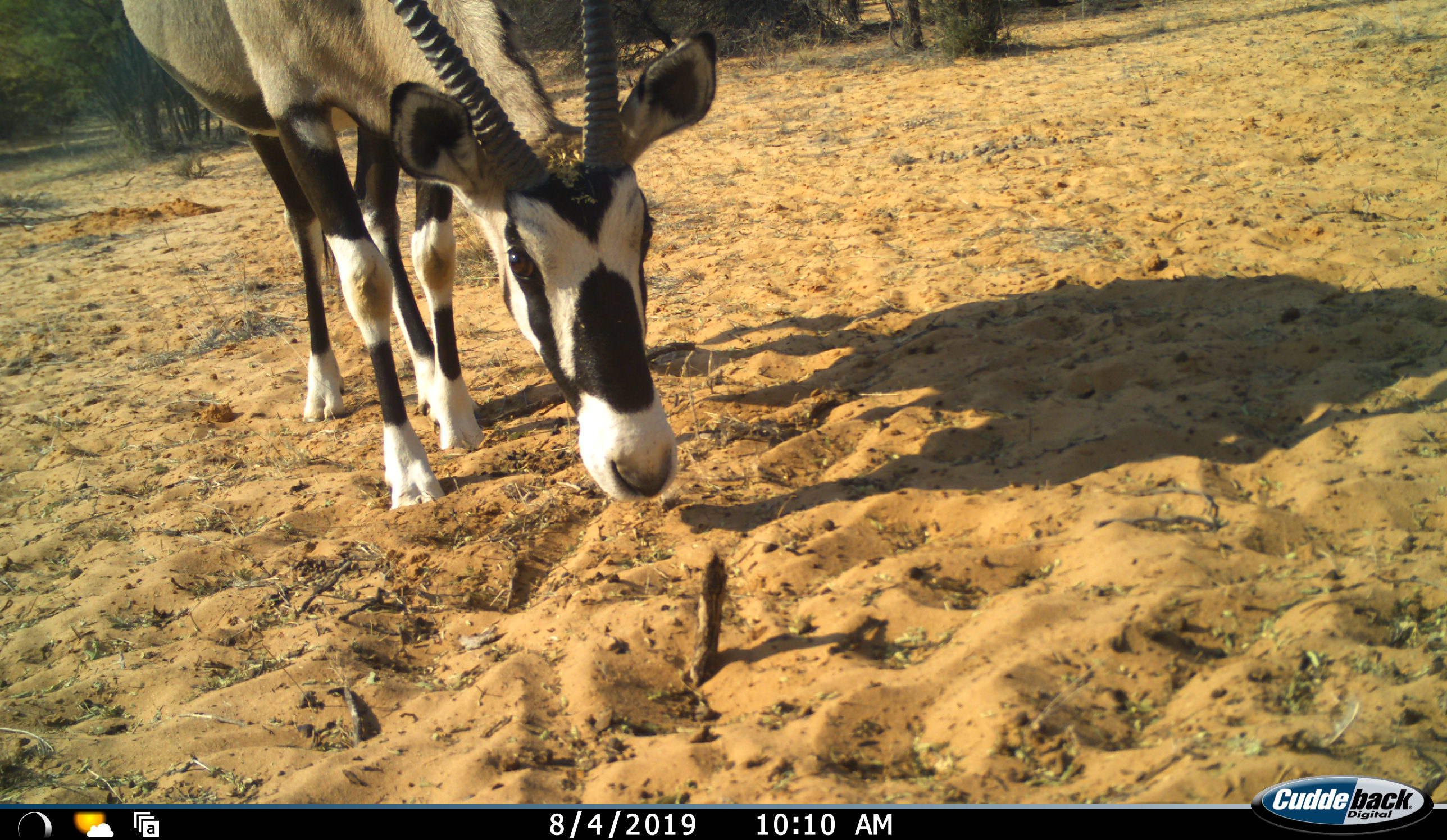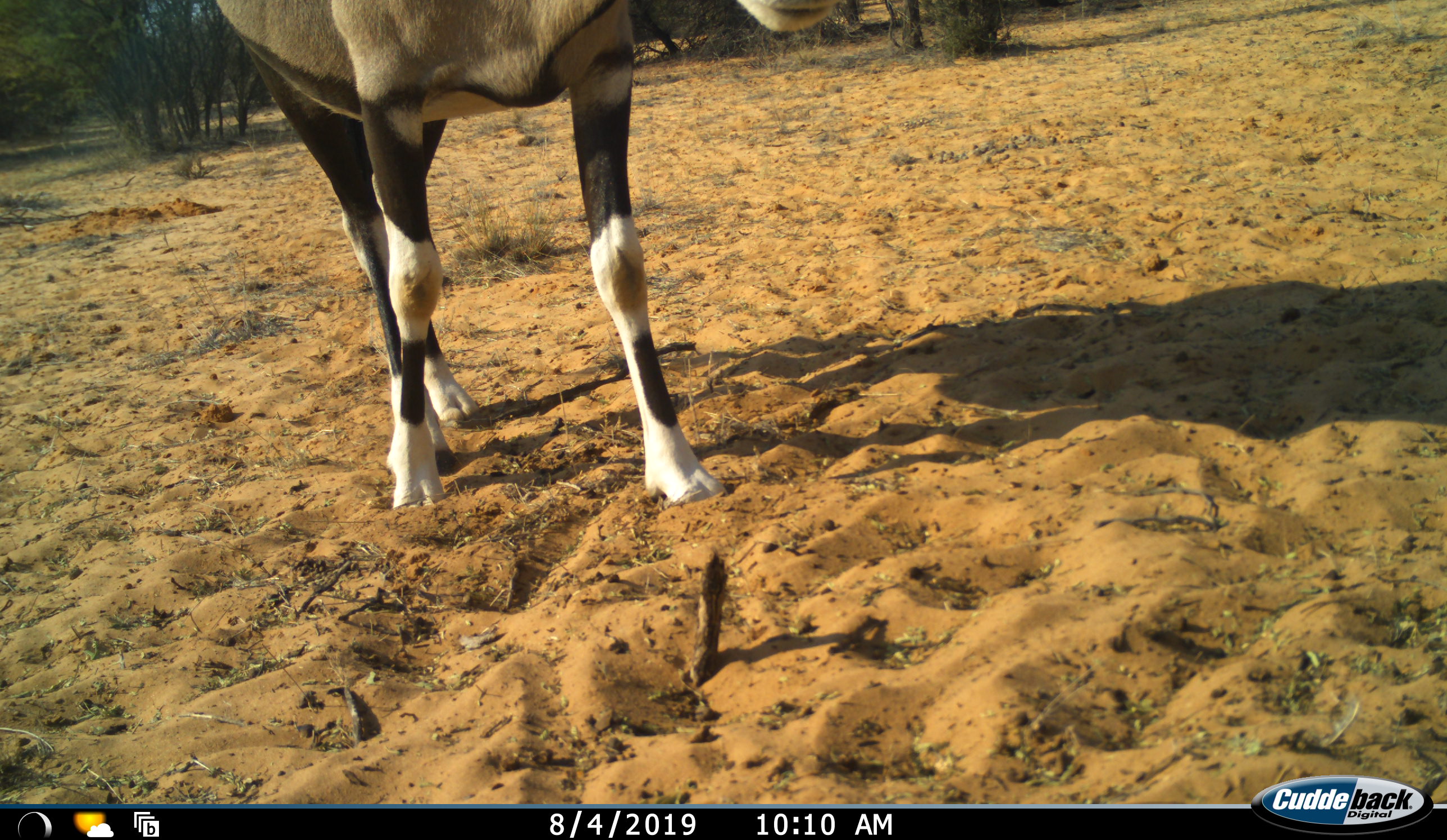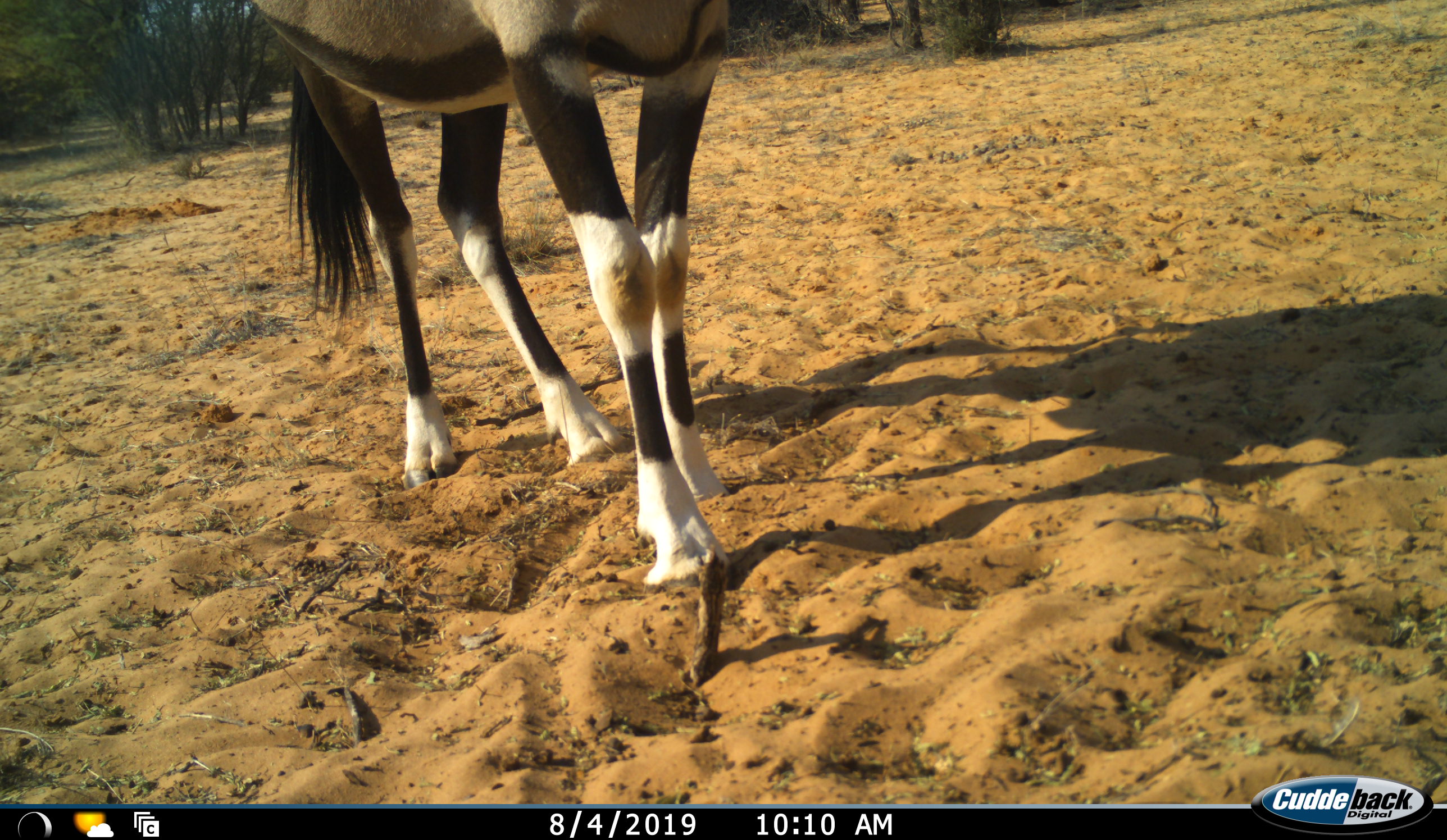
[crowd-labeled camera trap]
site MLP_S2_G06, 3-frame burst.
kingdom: Animalia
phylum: Chordata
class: Mammalia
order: Artiodactyla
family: Bovidae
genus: Oryx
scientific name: Oryx gazella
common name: gemsbok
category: oryx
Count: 1.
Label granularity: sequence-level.